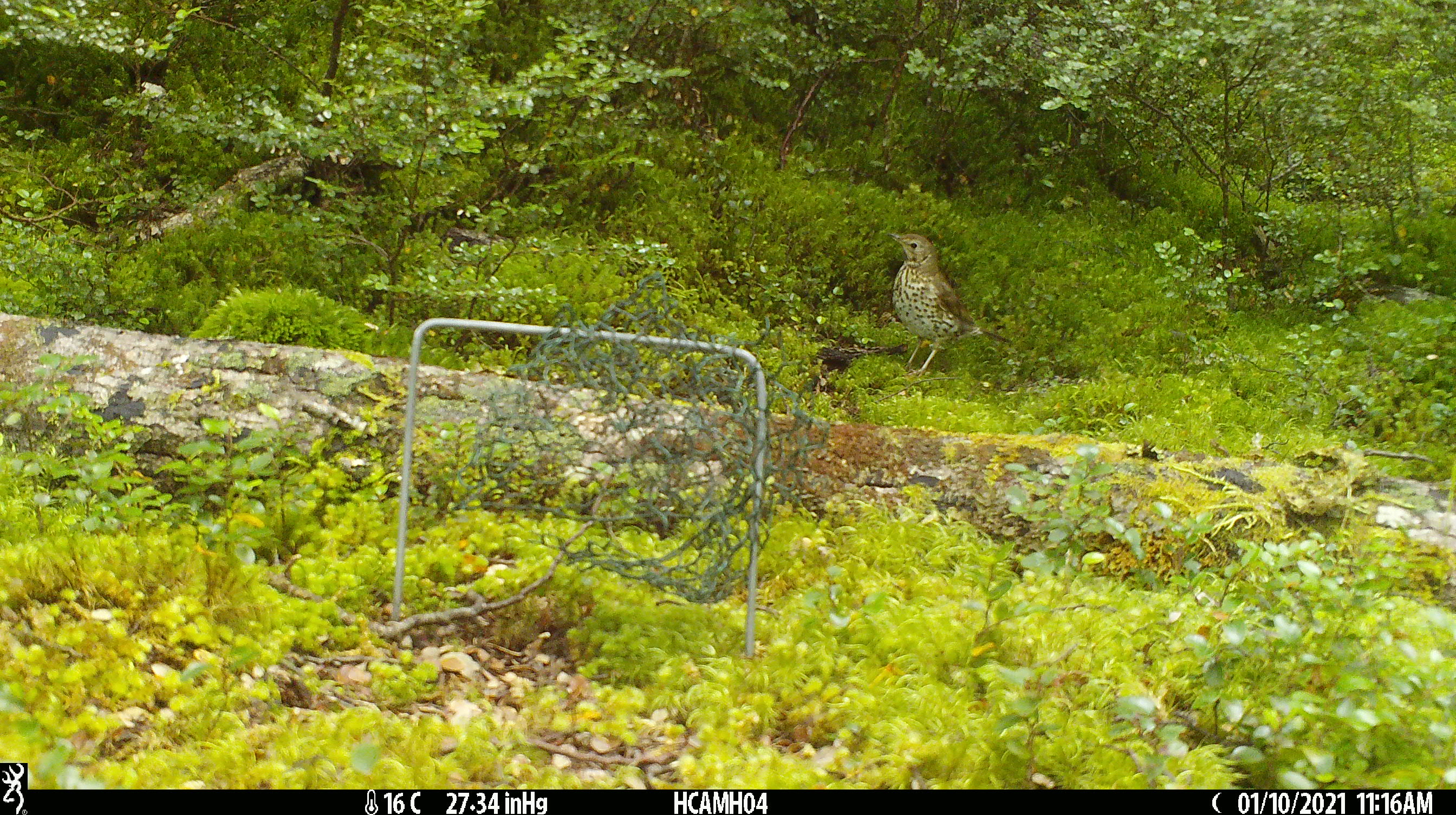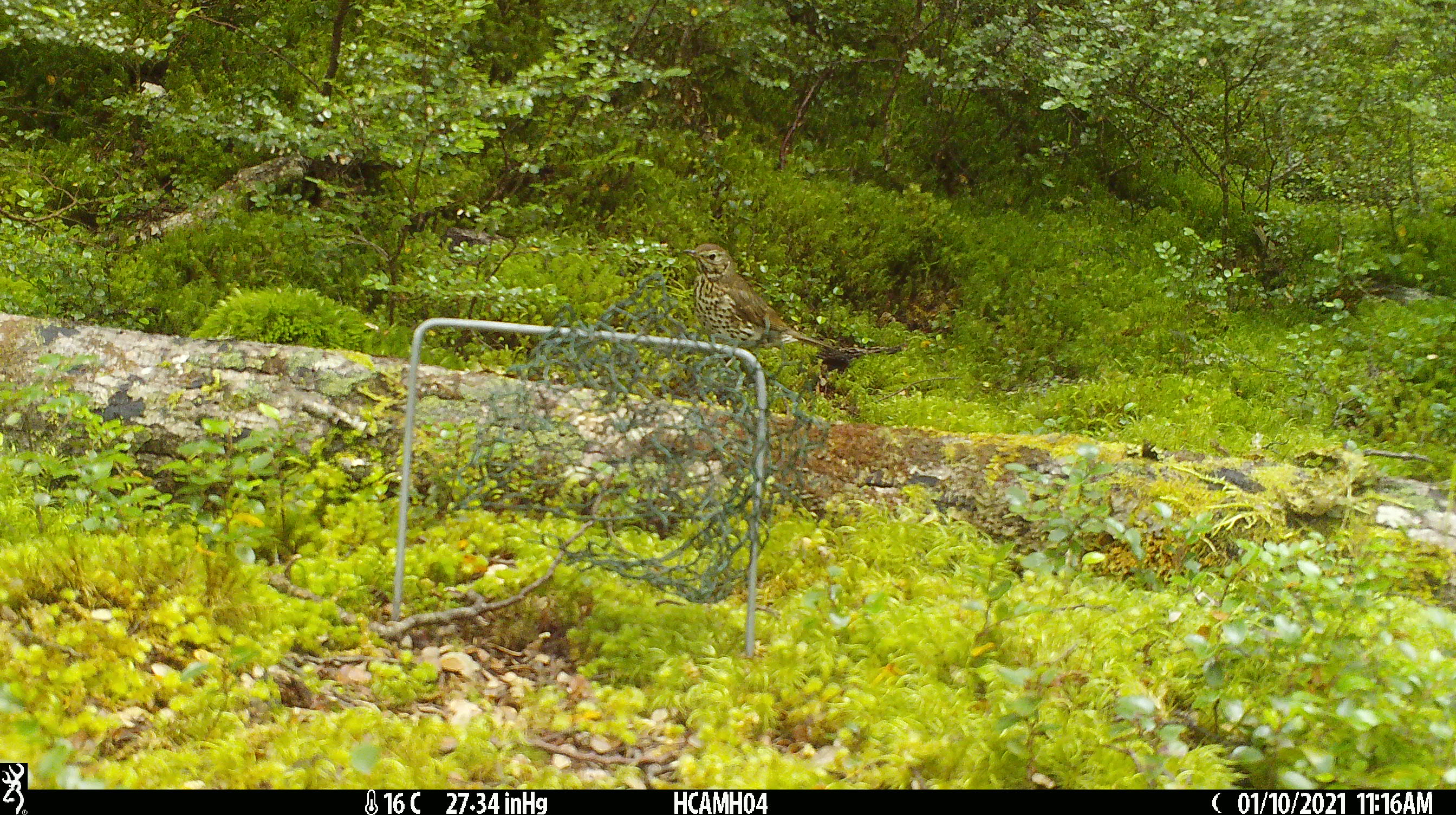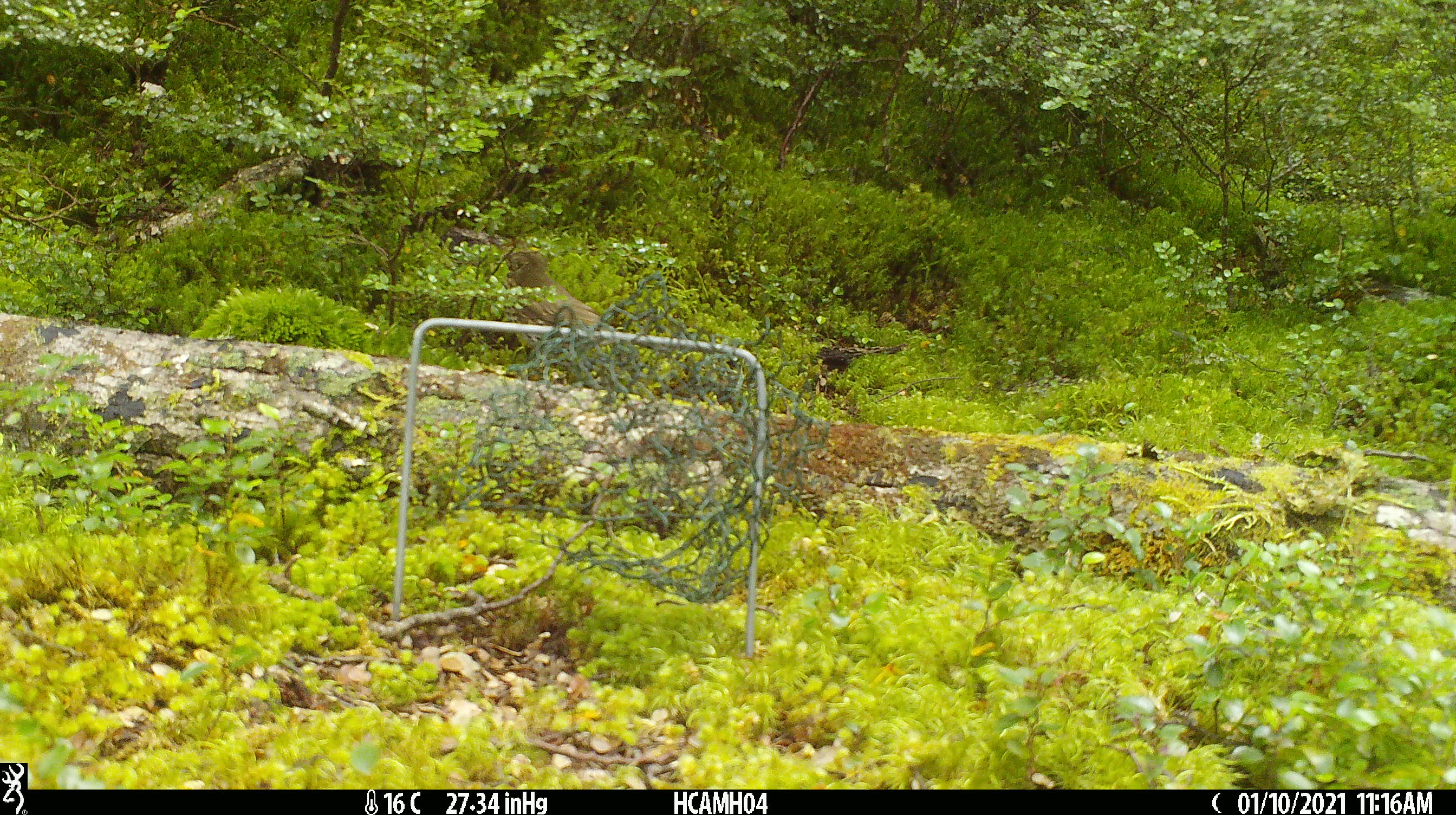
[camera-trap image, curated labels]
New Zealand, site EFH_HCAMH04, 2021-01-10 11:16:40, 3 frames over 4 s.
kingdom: Animalia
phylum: Chordata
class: Aves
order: Passeriformes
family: Turdidae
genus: Turdus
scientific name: Turdus philomelos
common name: song thrush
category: thrush